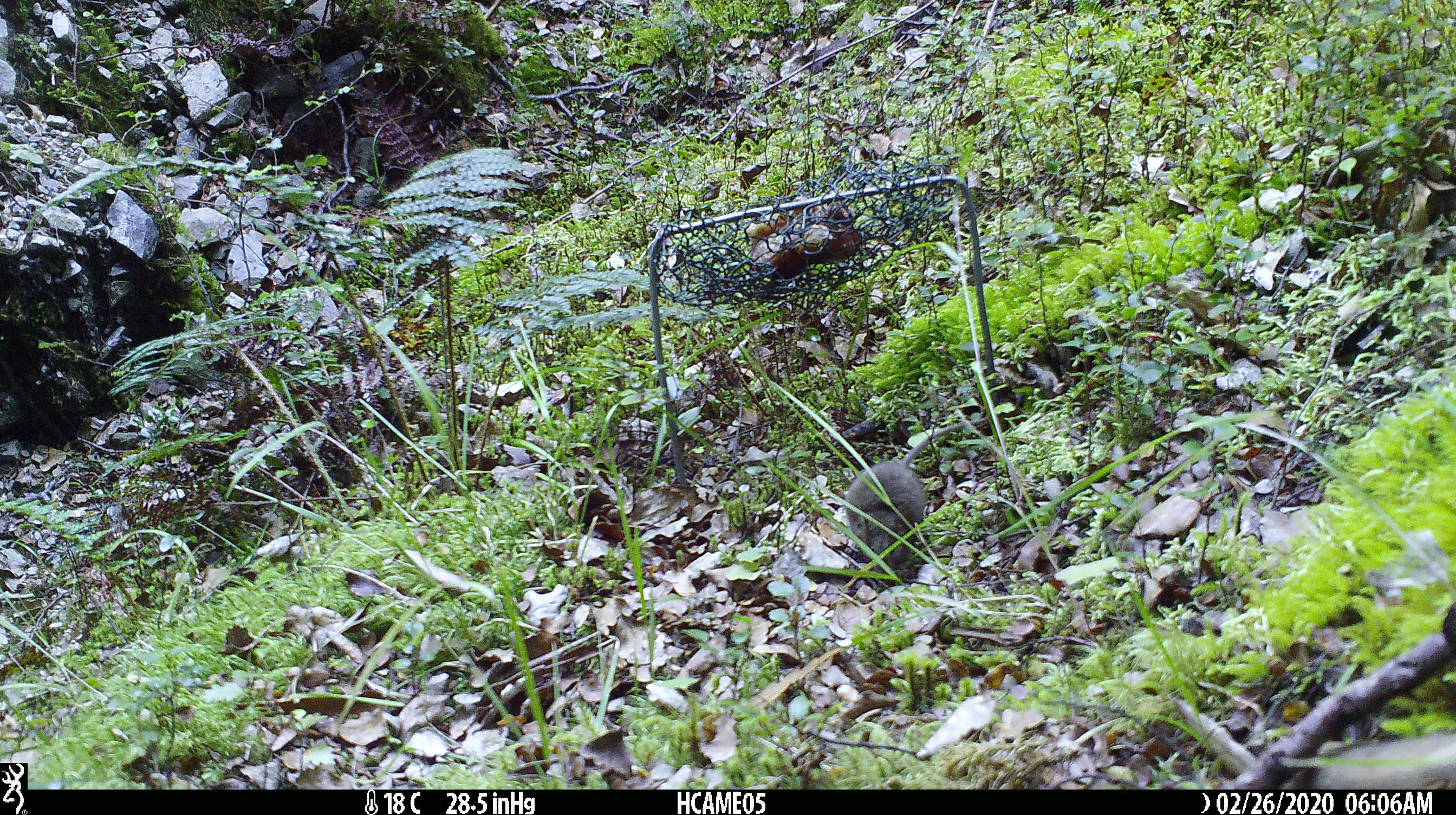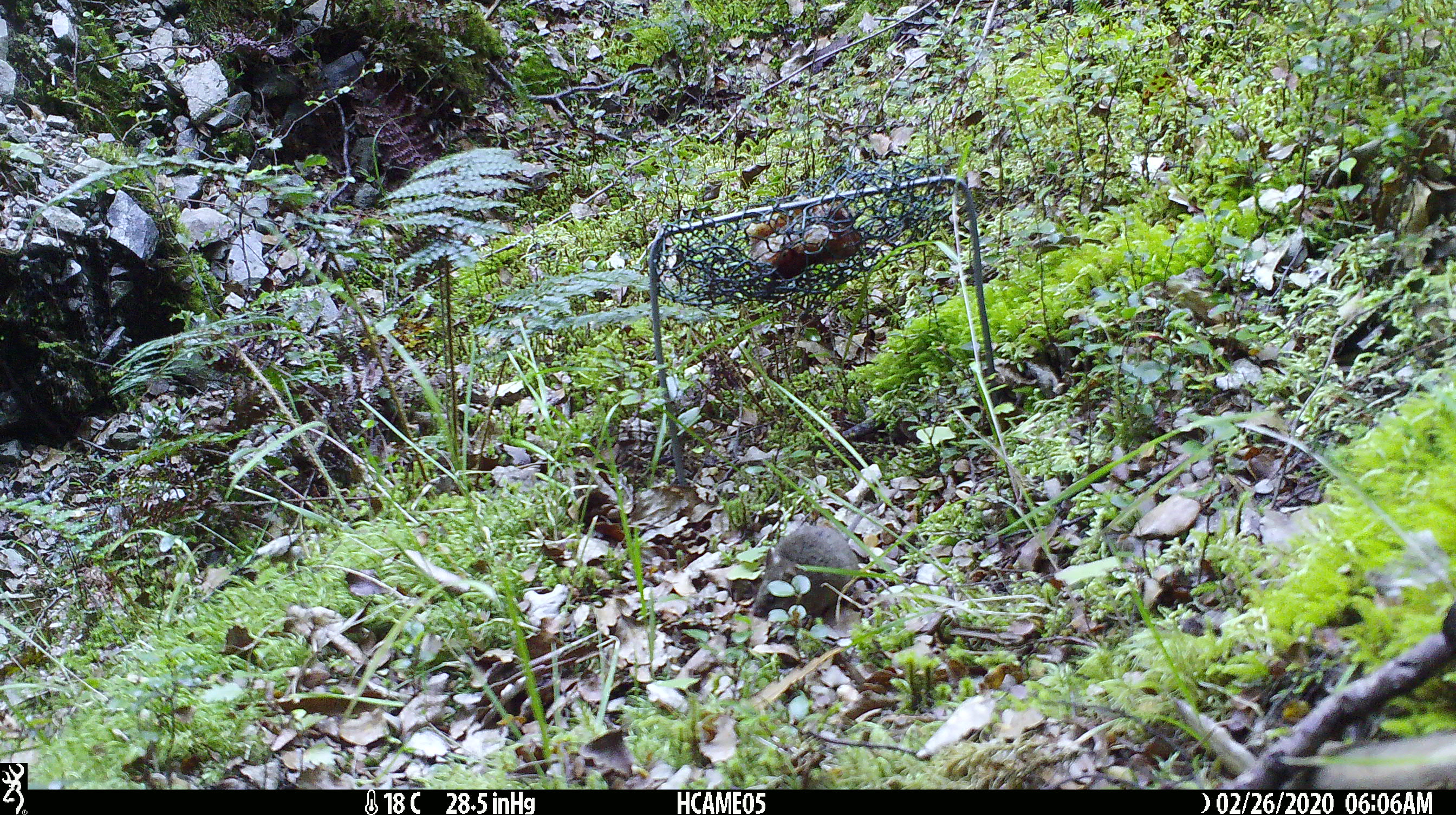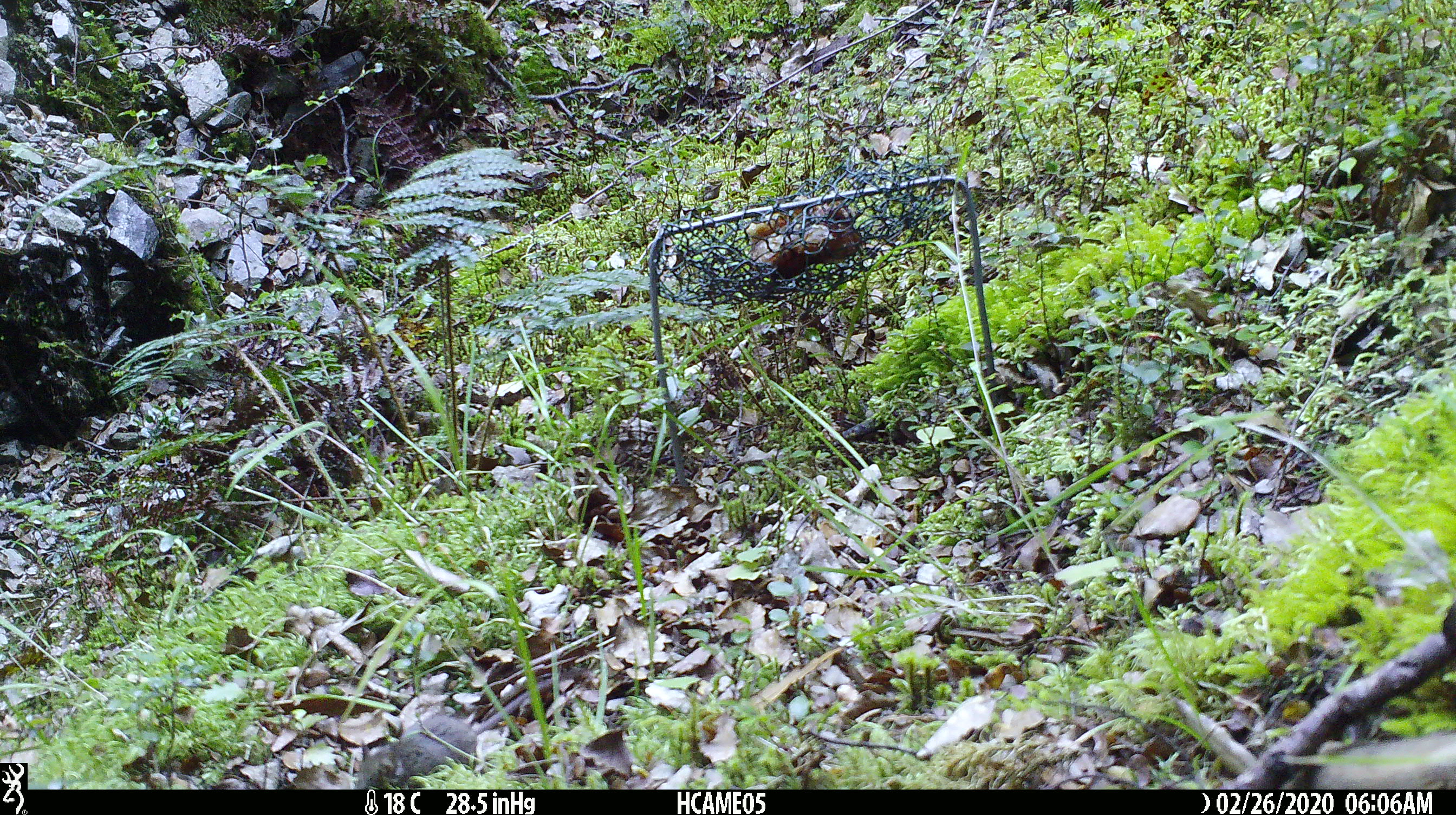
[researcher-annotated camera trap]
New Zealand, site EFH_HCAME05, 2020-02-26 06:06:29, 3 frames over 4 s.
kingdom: Animalia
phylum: Chordata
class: Mammalia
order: Rodentia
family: Muridae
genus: Mus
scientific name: Mus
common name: mouse